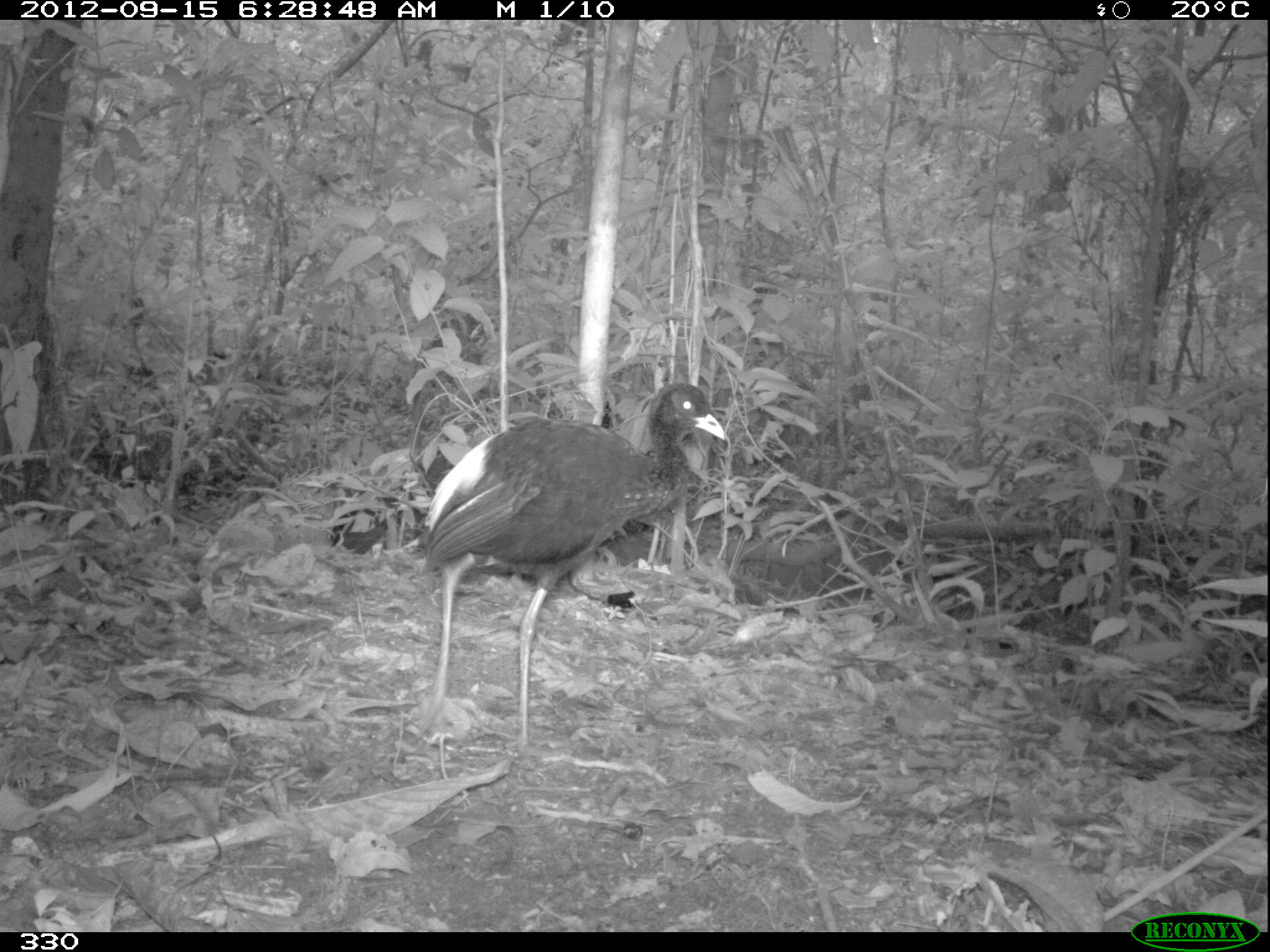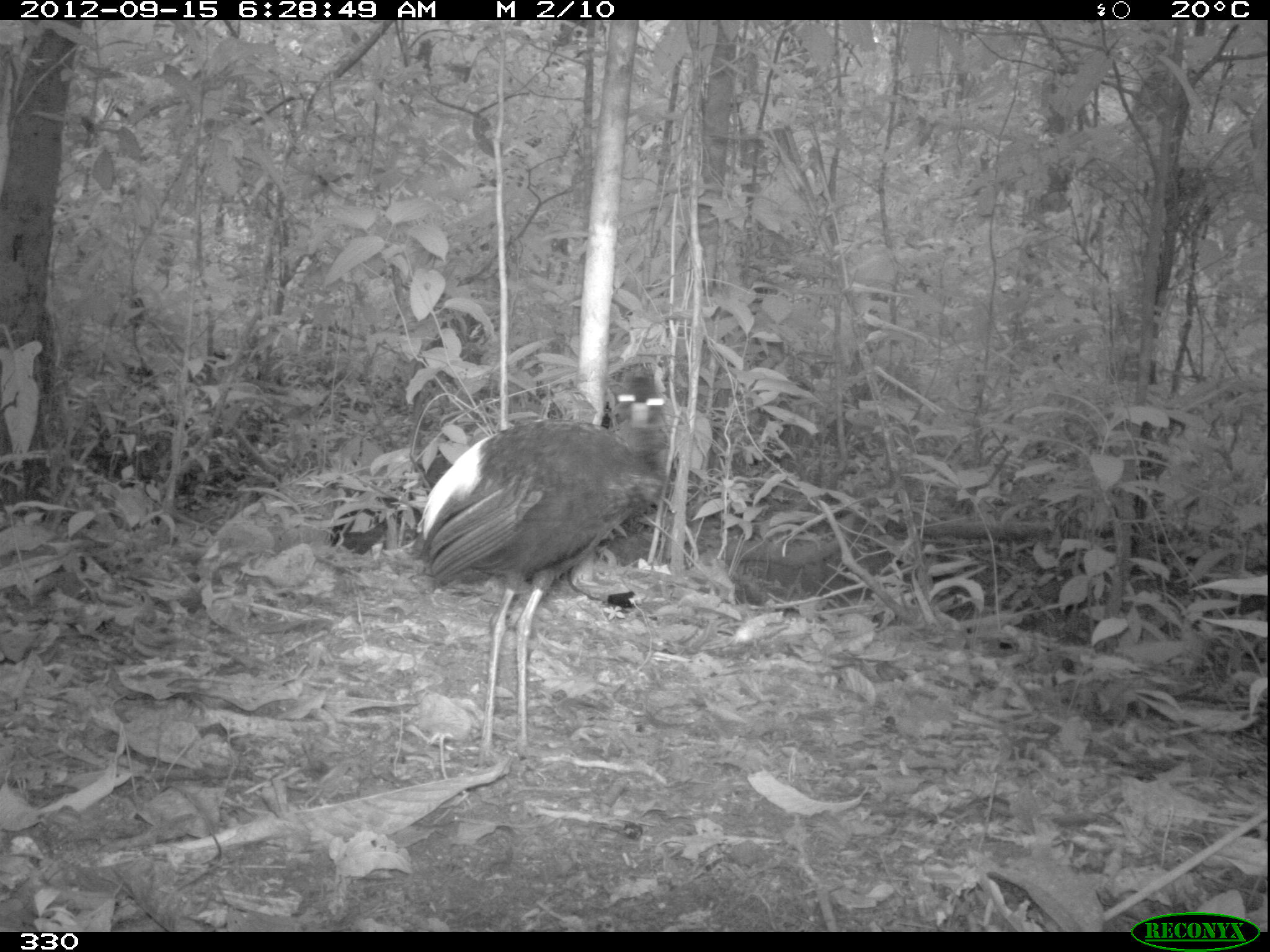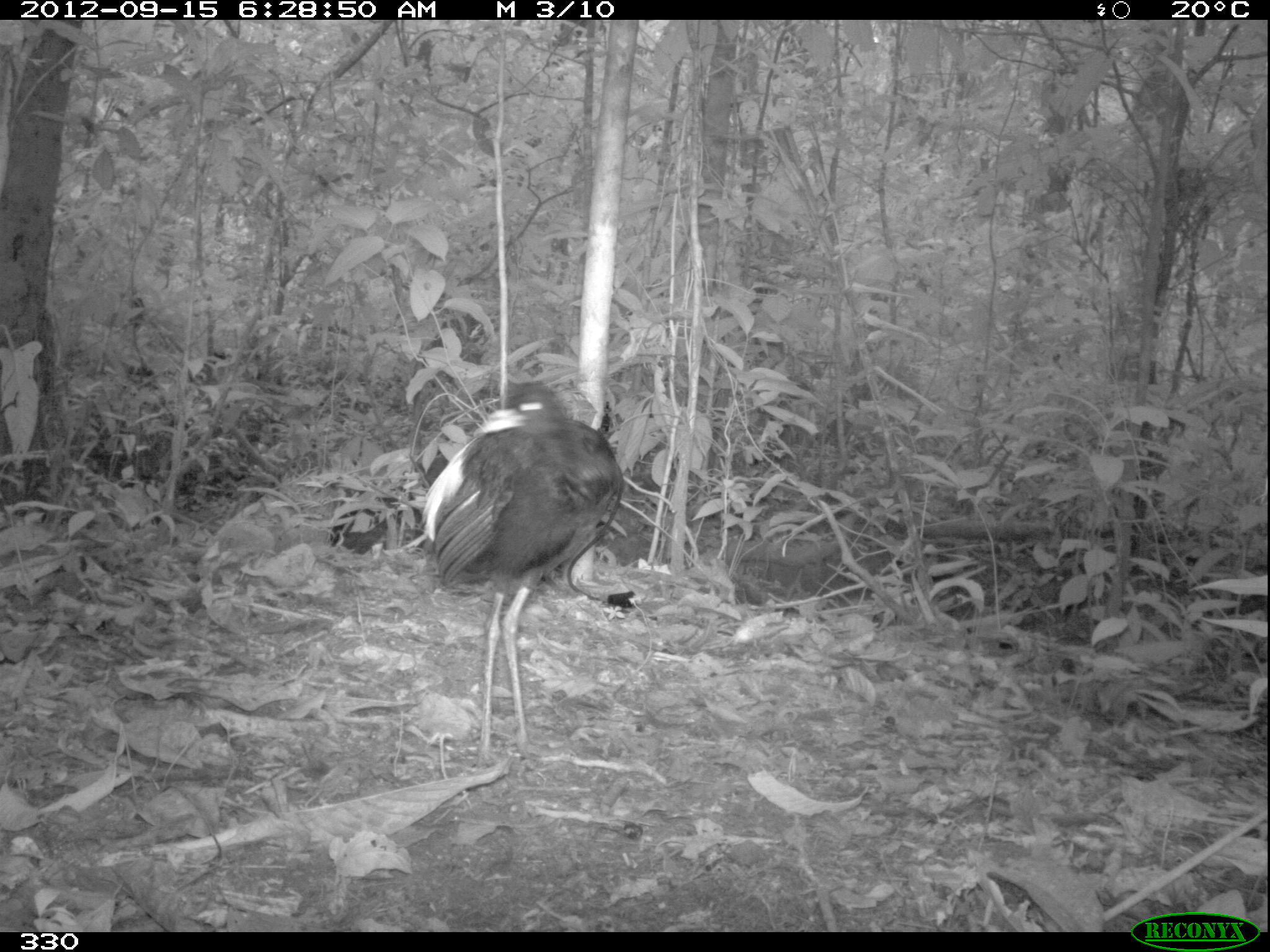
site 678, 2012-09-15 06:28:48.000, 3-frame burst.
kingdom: Animalia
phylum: Chordata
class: Aves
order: Gruiformes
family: Psophiidae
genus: Psophia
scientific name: Psophia leucoptera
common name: pale-winged trumpeter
Psophia leucoptera (pale-winged trumpeter).